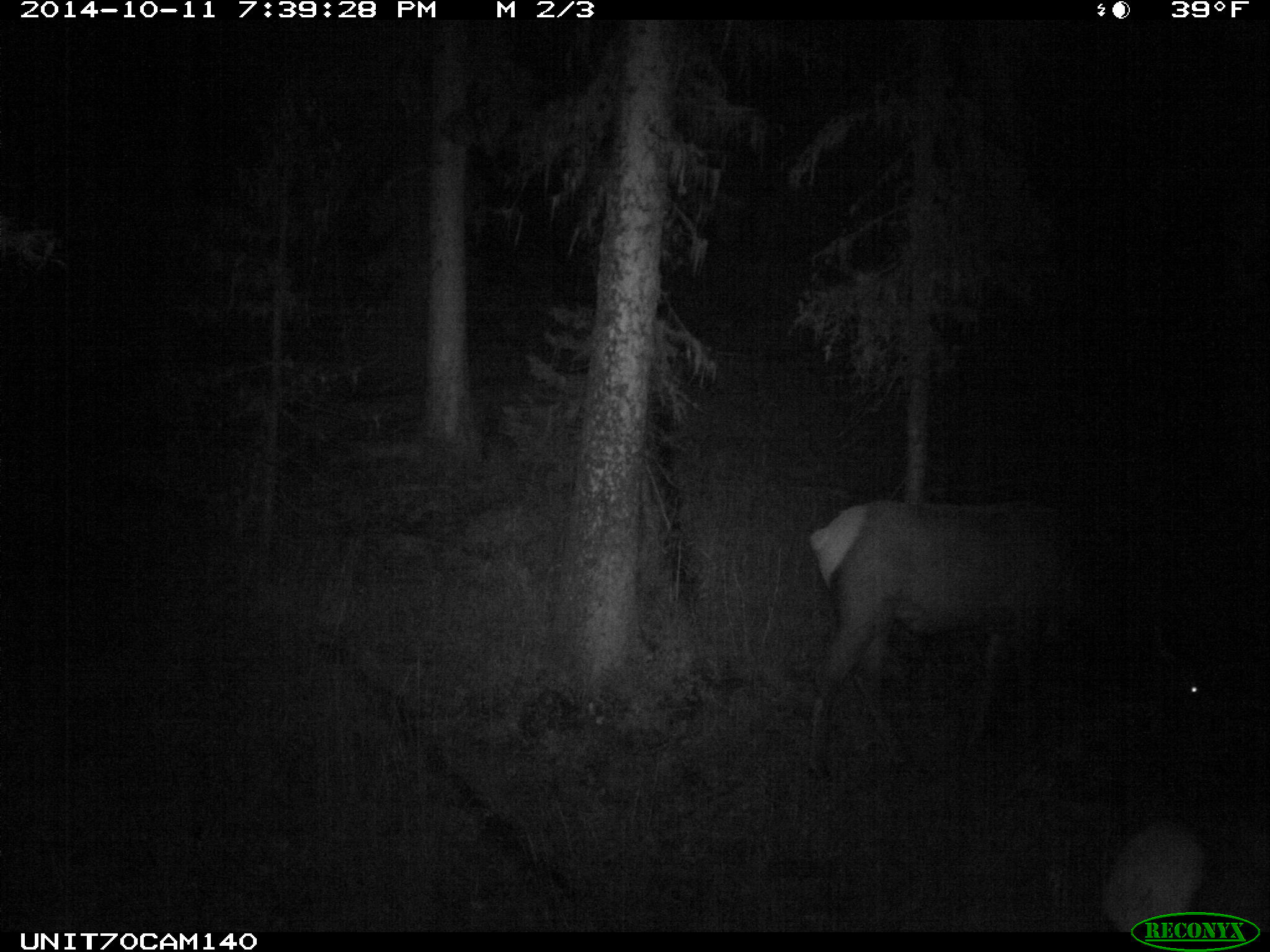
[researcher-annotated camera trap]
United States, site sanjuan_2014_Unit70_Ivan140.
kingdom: Animalia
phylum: Chordata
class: Mammalia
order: Artiodactyla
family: Cervidae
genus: Cervus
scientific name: Cervus elaphus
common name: red deer